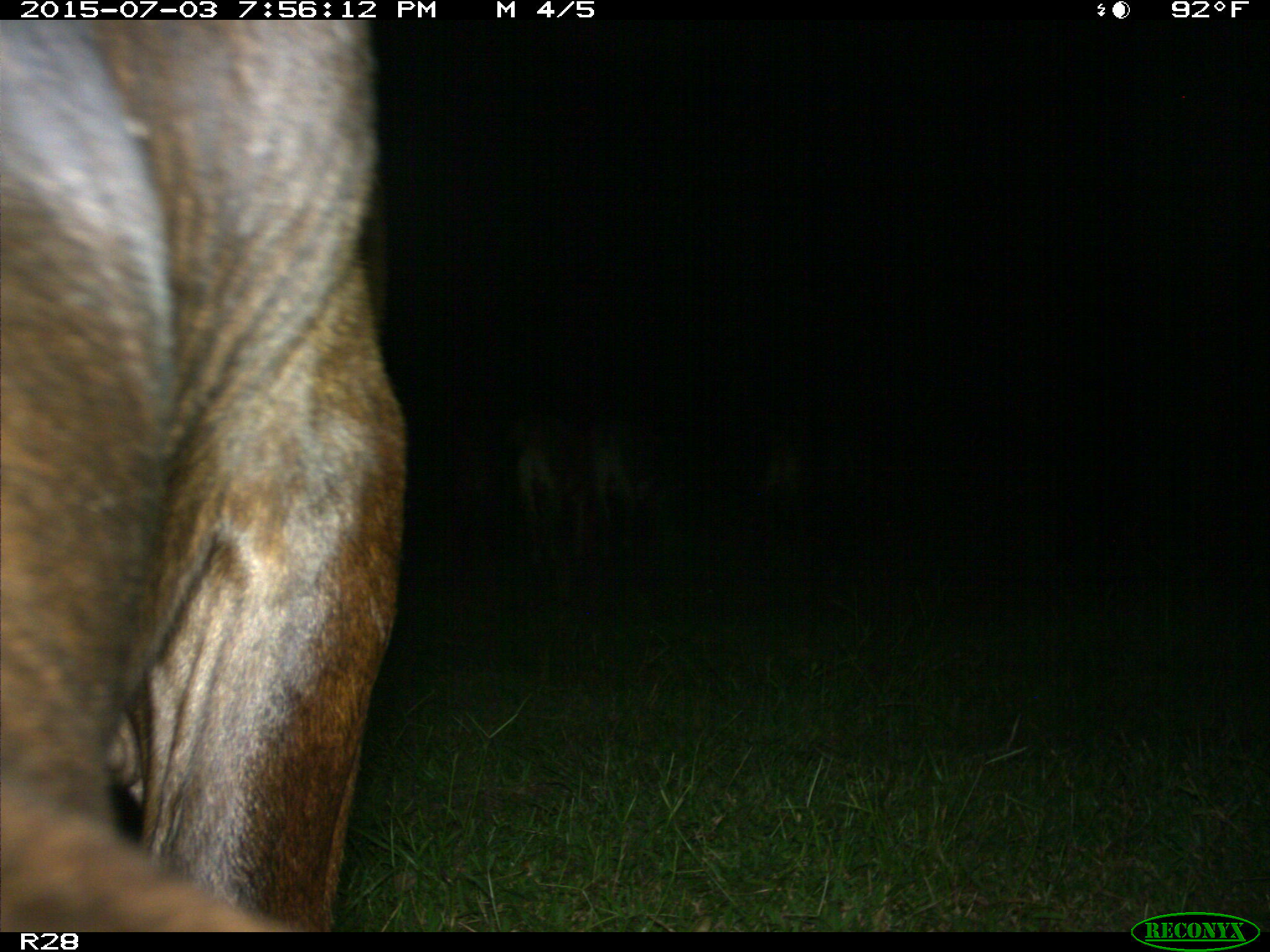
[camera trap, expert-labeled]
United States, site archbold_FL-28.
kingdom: Animalia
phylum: Chordata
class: Mammalia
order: Artiodactyla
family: Bovidae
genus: Bos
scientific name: Bos taurus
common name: domestic cow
Bos taurus (domestic cow).